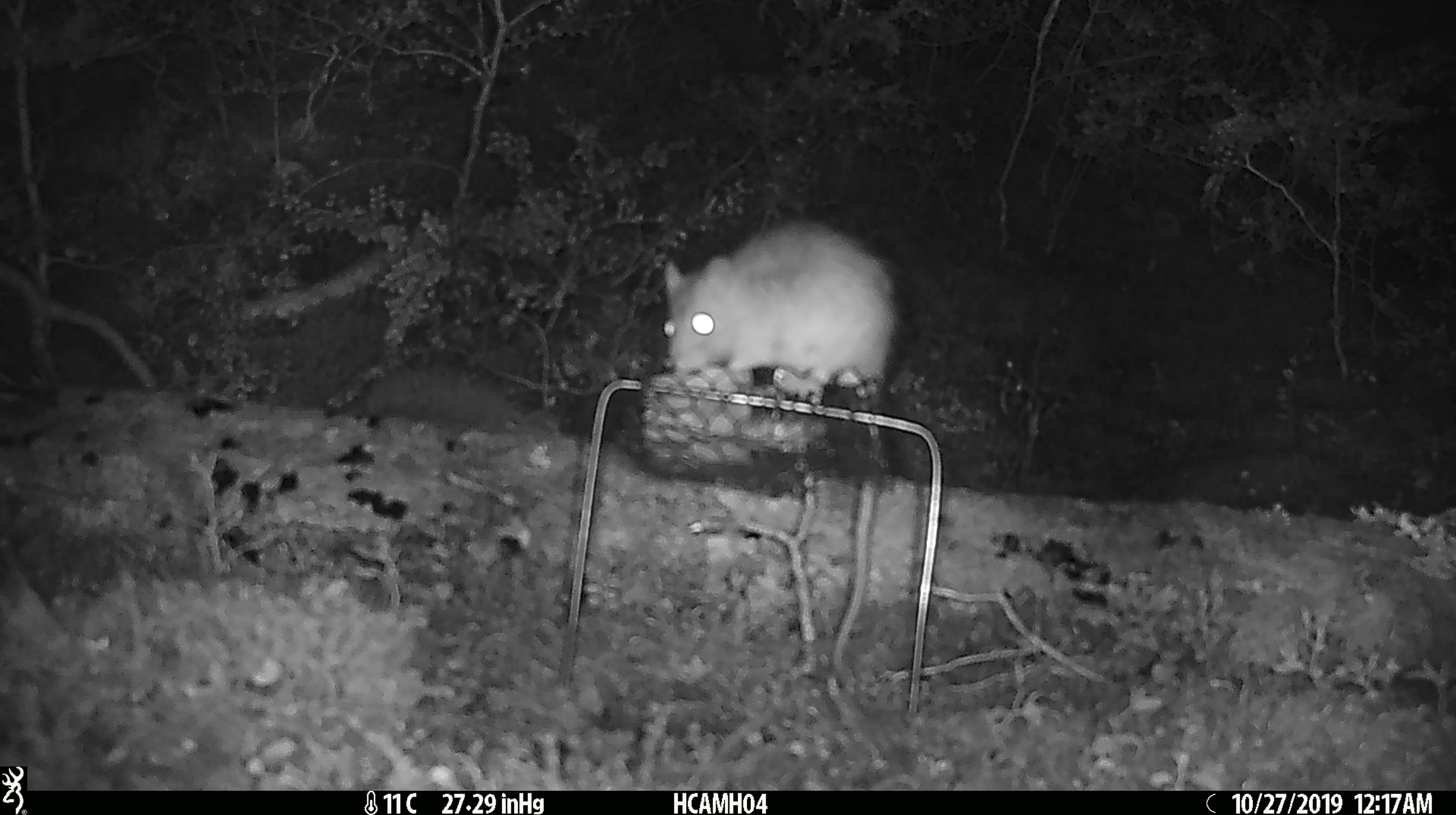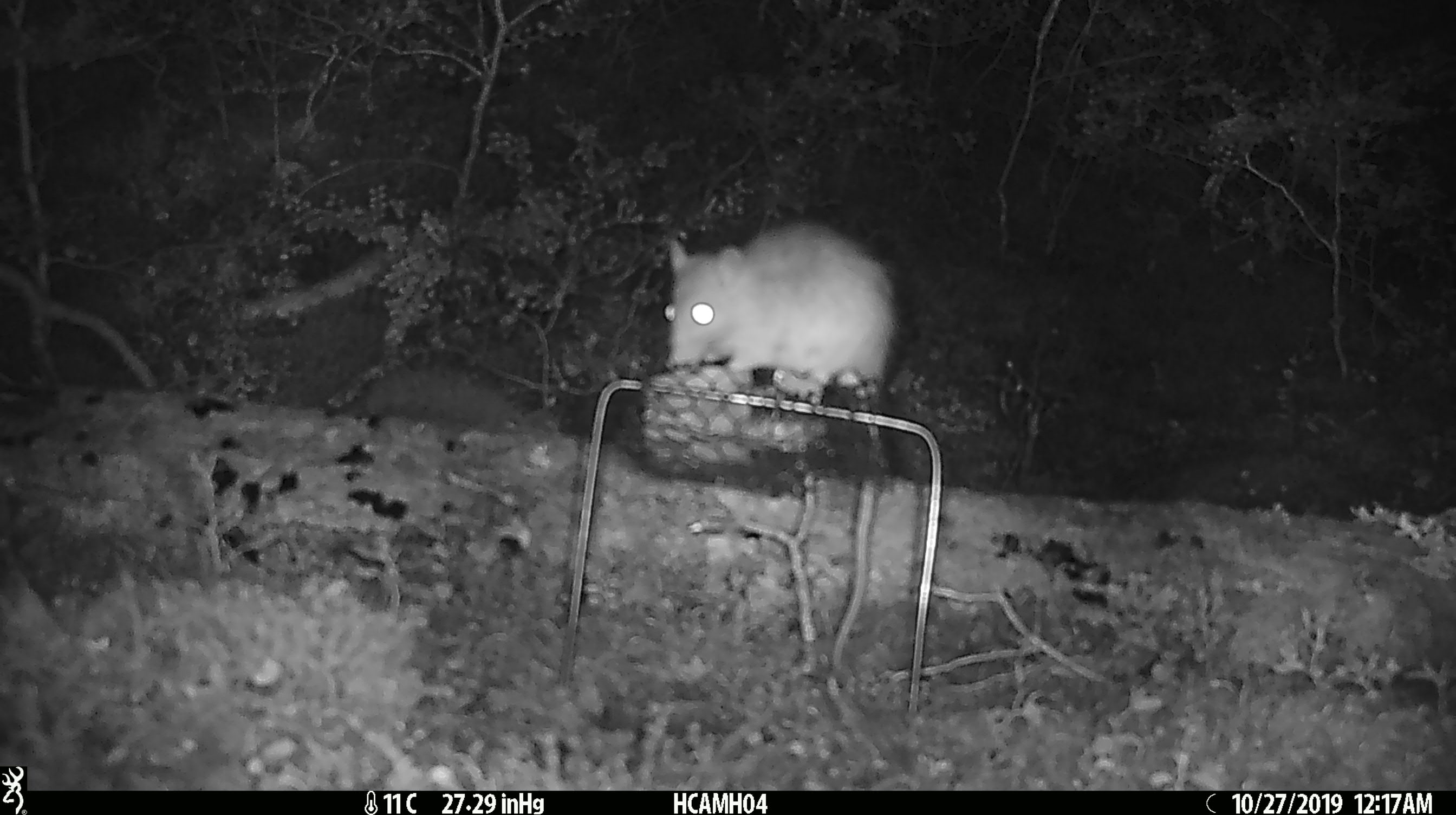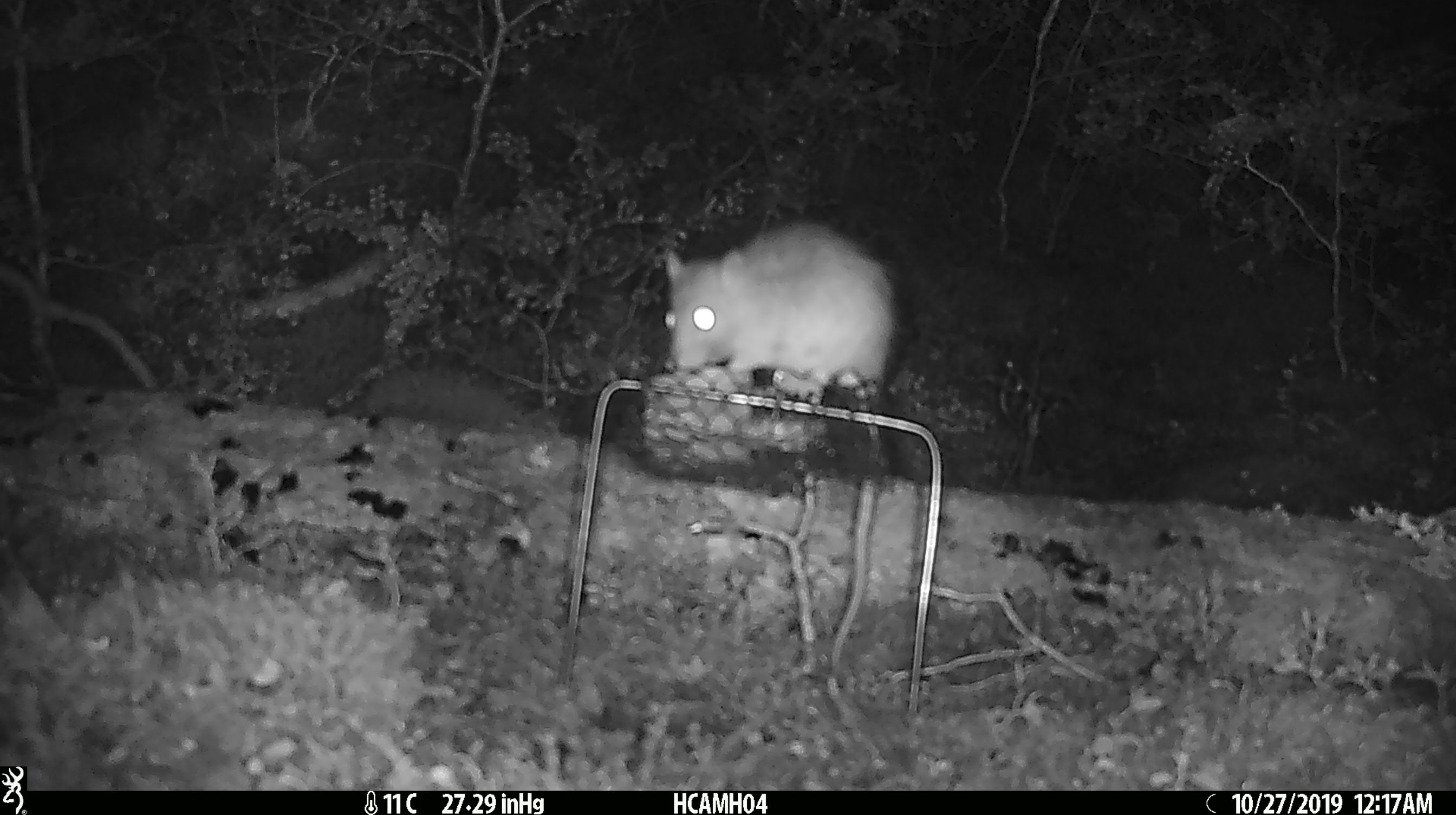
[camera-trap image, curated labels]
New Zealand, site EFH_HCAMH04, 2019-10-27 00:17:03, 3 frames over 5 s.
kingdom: Animalia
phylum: Chordata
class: Mammalia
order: Rodentia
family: Muridae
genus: Rattus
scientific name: Rattus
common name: rat